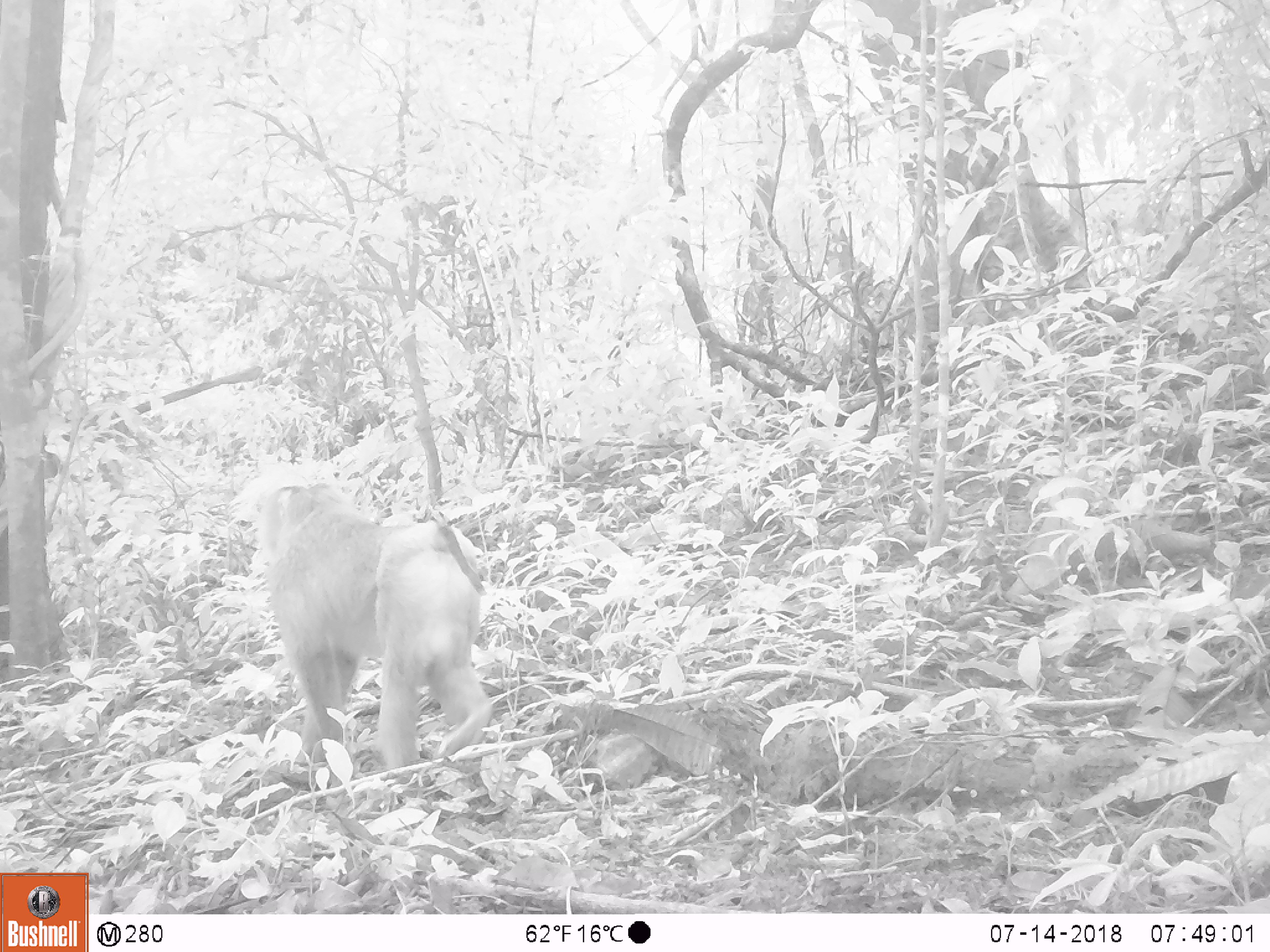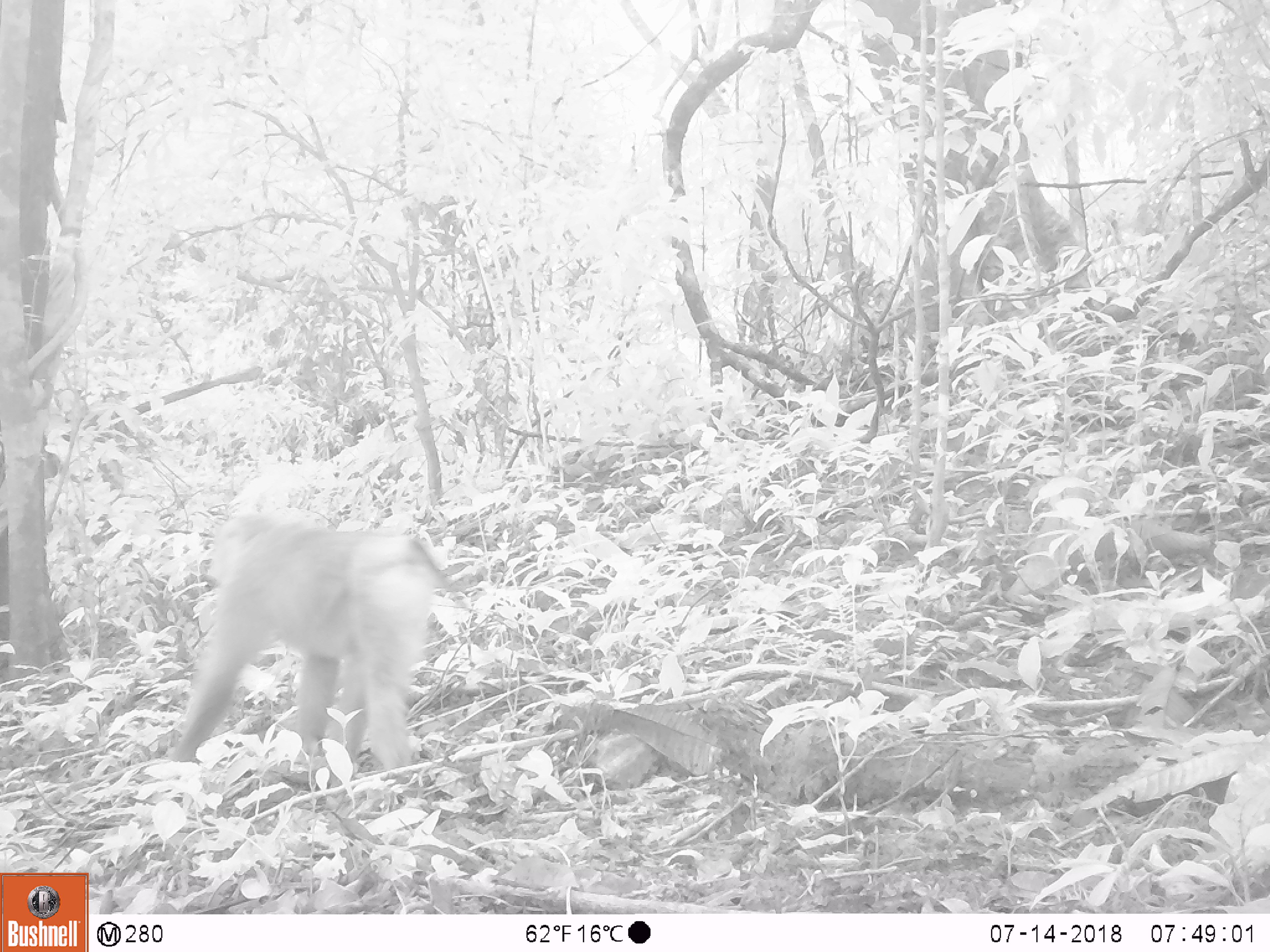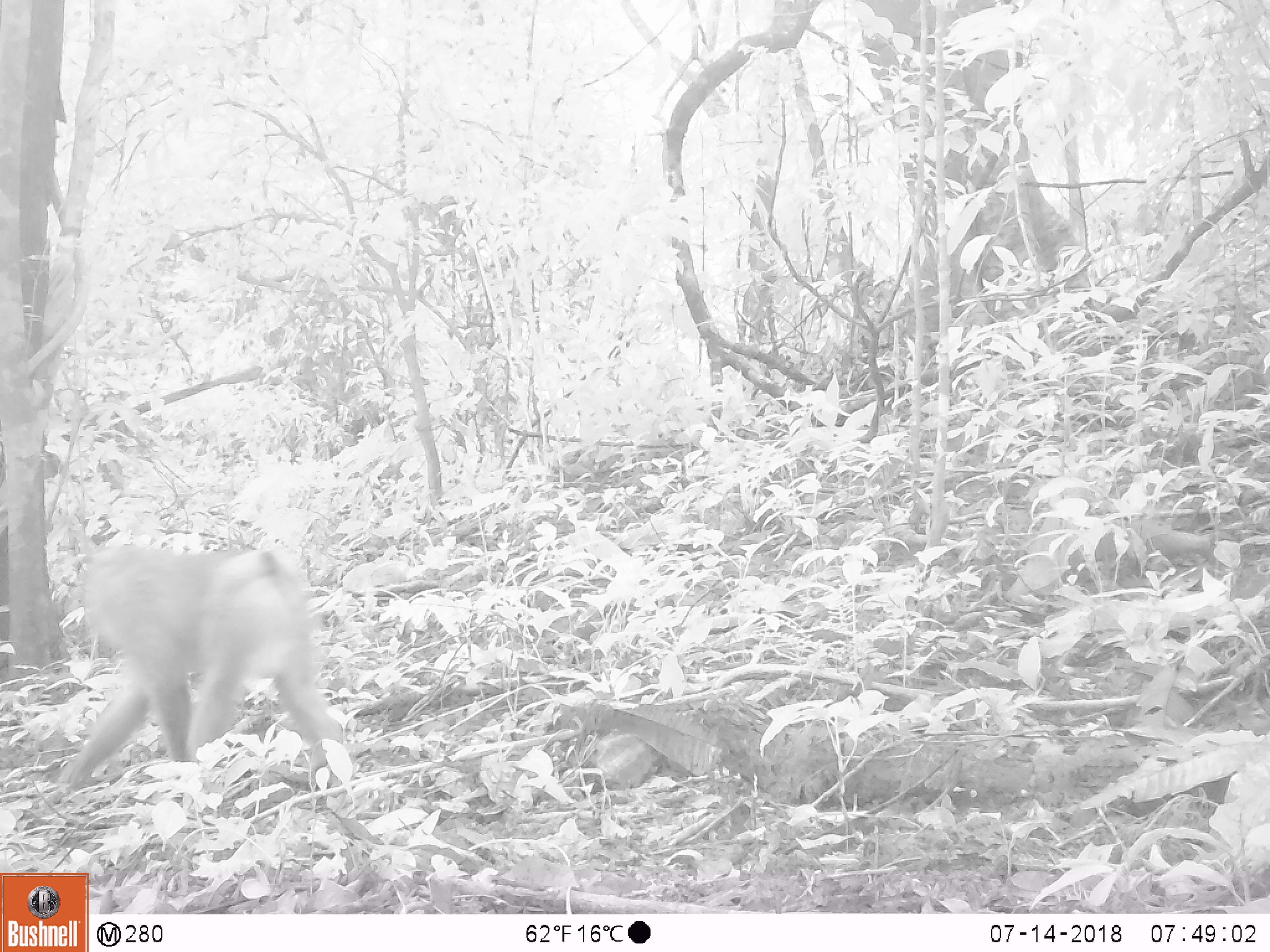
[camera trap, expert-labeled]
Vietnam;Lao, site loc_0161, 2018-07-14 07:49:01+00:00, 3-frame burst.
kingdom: Animalia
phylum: Chordata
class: Mammalia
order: Primates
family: Cercopithecidae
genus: Macaca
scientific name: Macaca nemestrina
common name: pig-tailed macaque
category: pig tailed macaque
Pig tailed macaque (pig-tailed macaque) (Macaca nemestrina). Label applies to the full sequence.